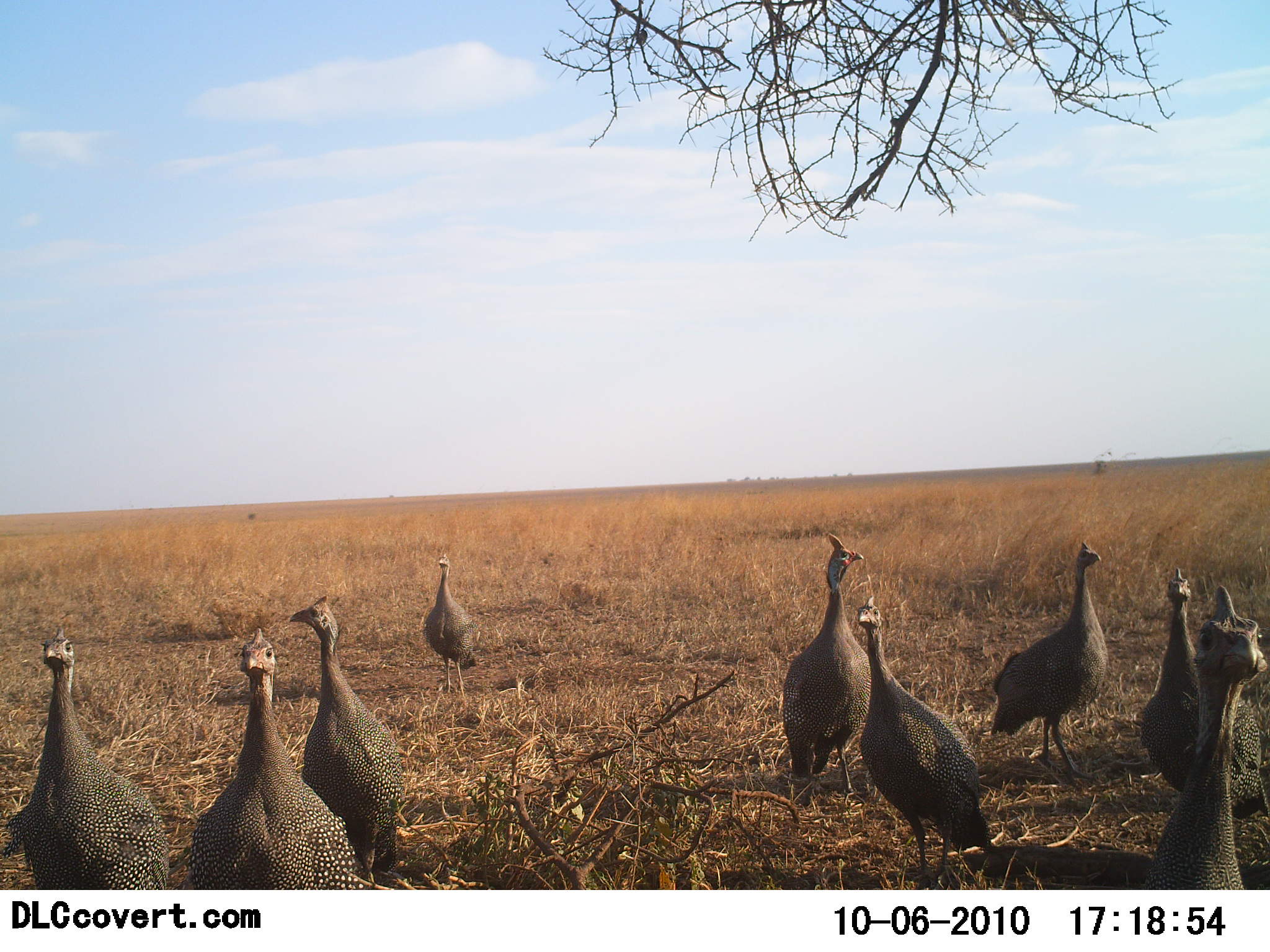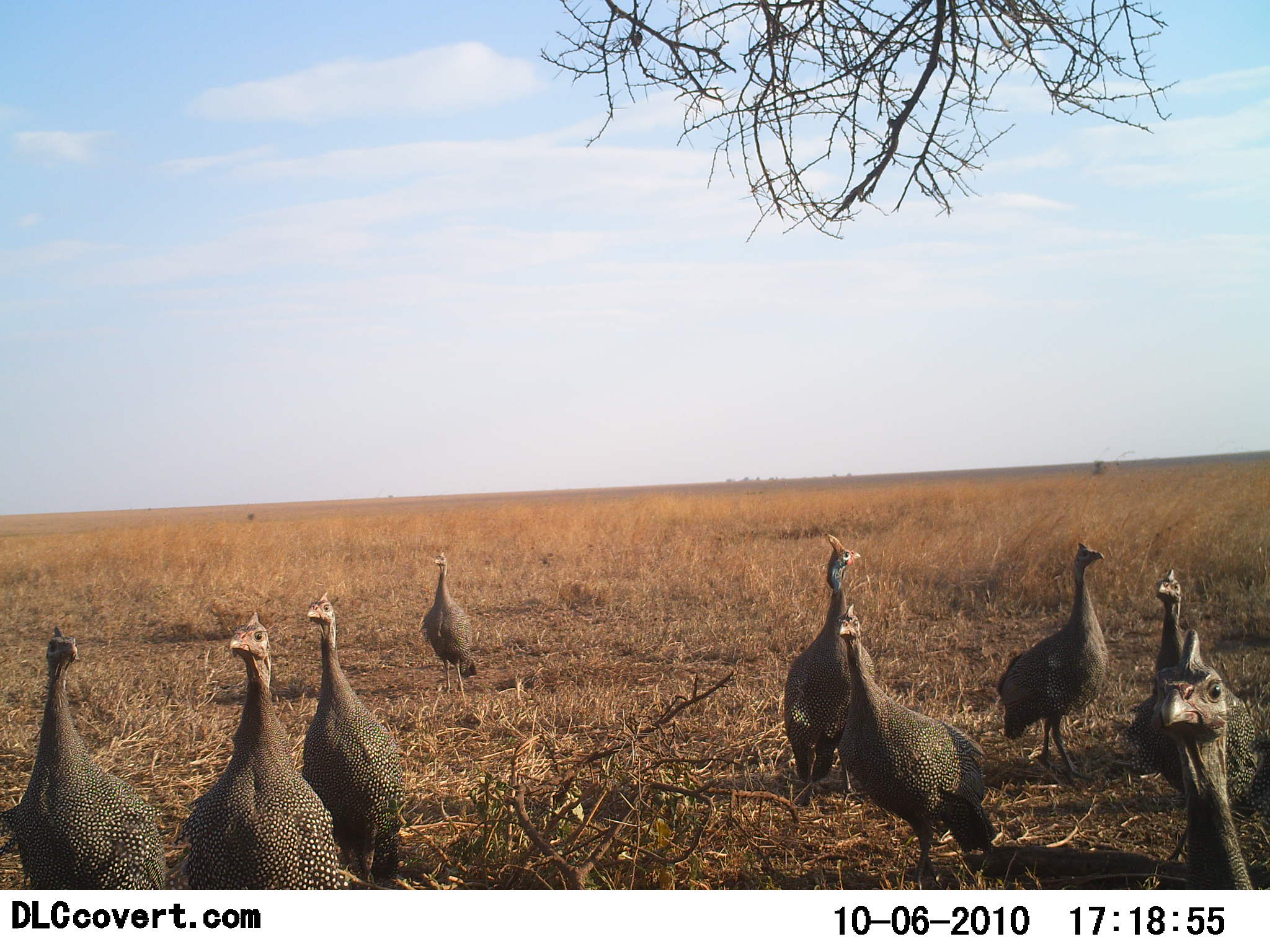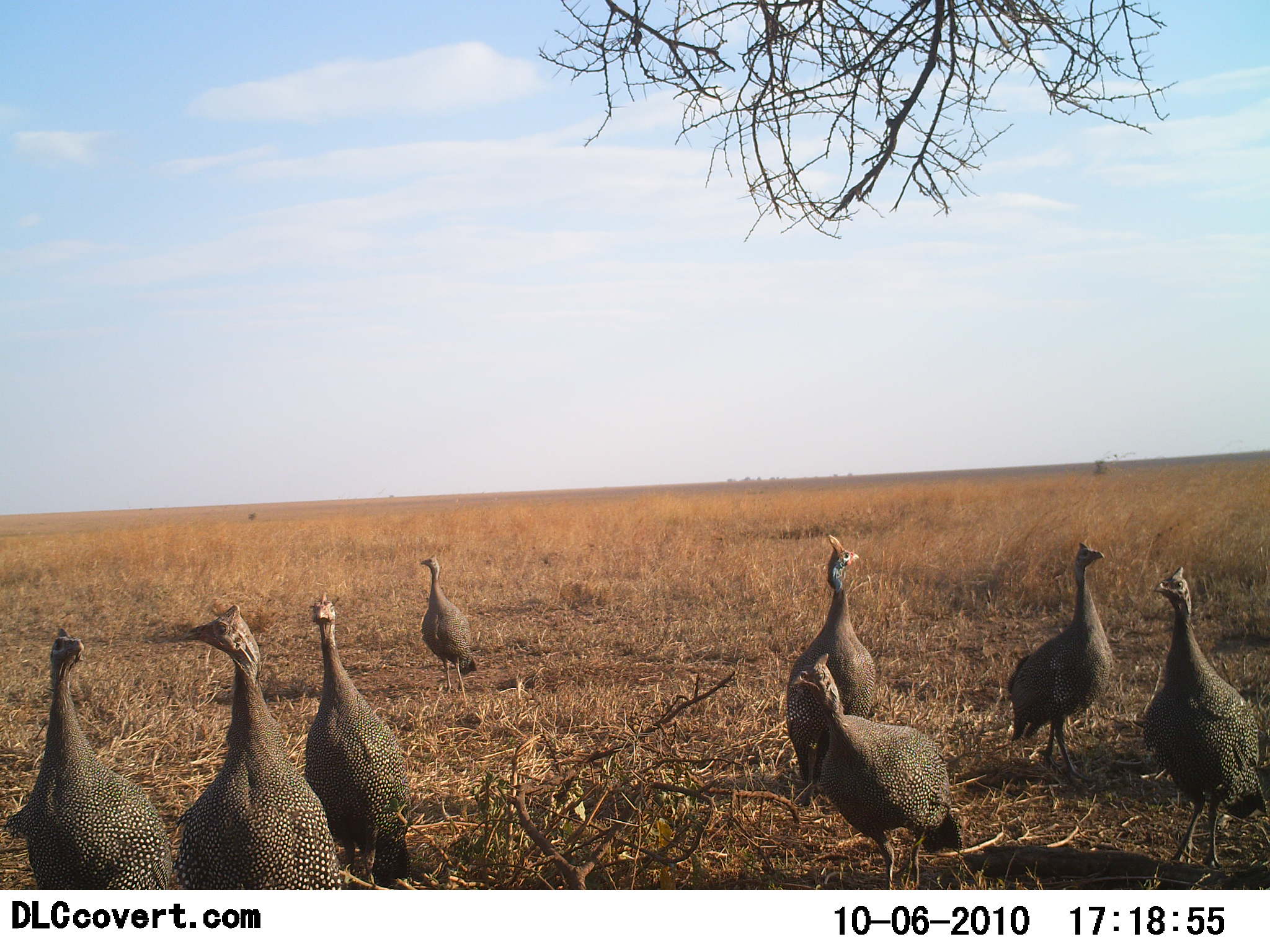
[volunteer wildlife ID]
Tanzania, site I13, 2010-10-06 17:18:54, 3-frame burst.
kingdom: Animalia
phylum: Chordata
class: Aves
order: Galliformes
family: Numididae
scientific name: Numididae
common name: guinea fowl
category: guineafowl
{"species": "guineafowl (guinea fowl) (Numididae)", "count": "9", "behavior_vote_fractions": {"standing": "79%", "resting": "0%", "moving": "47%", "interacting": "5%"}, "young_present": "0%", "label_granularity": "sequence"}